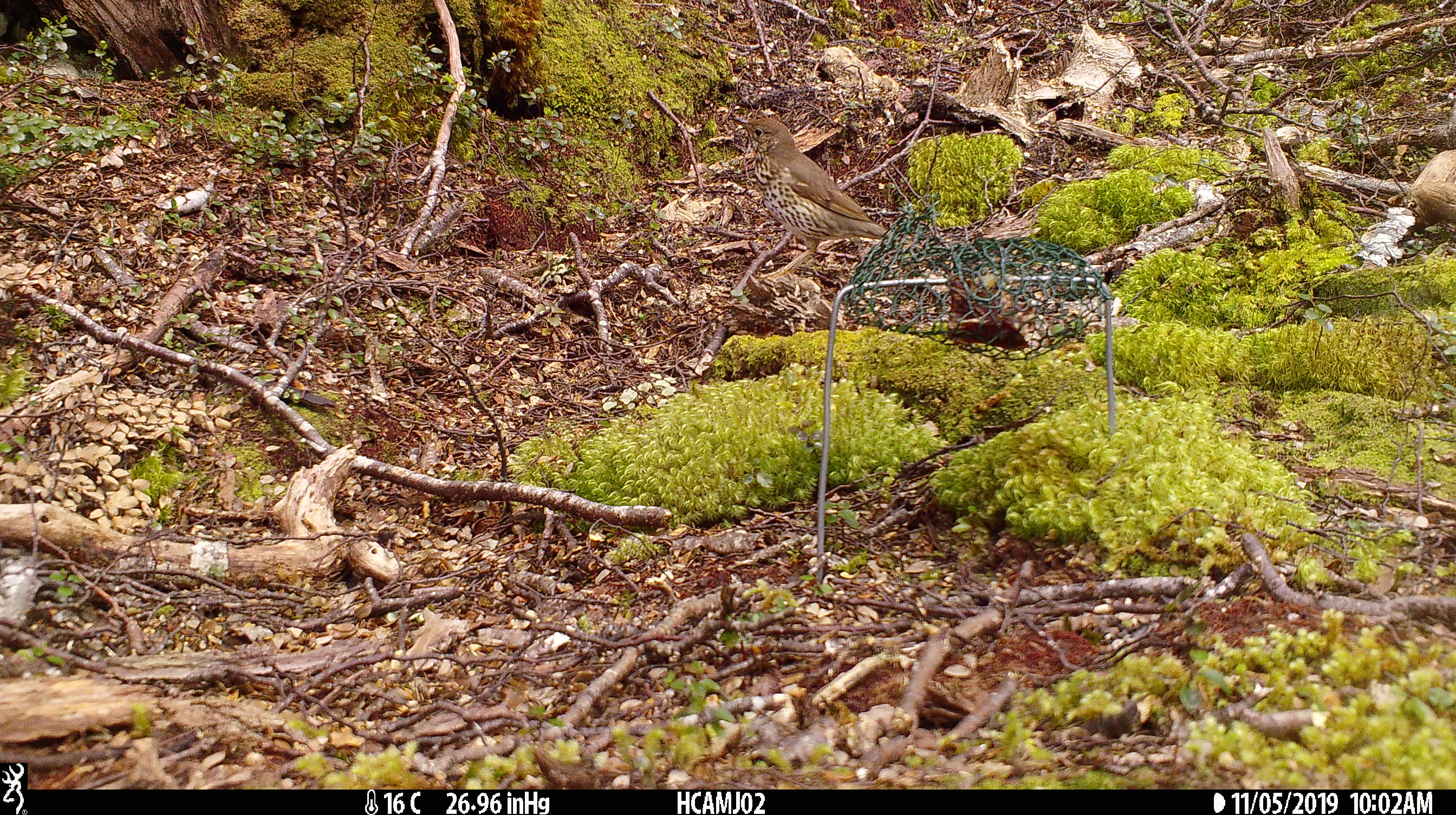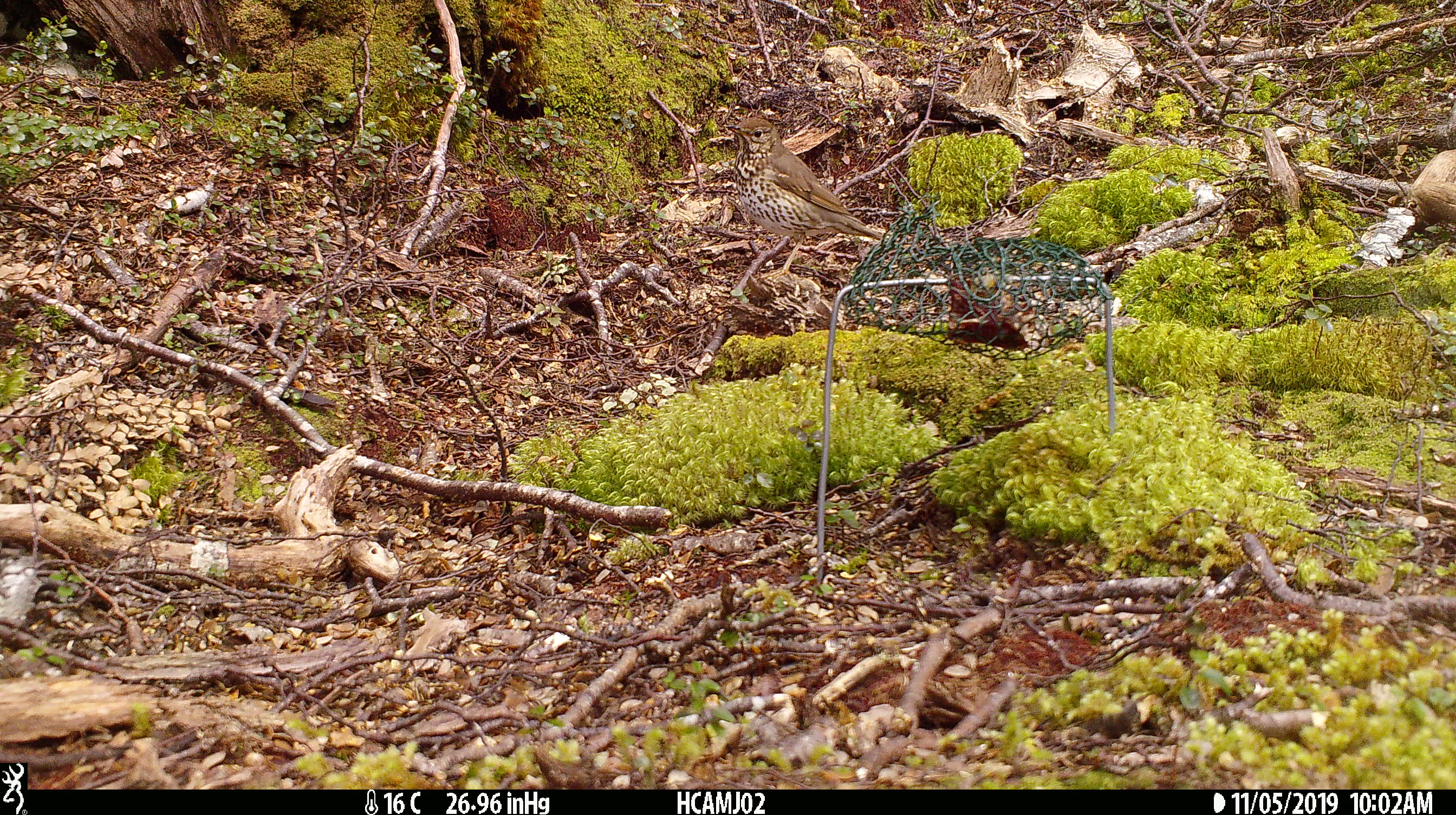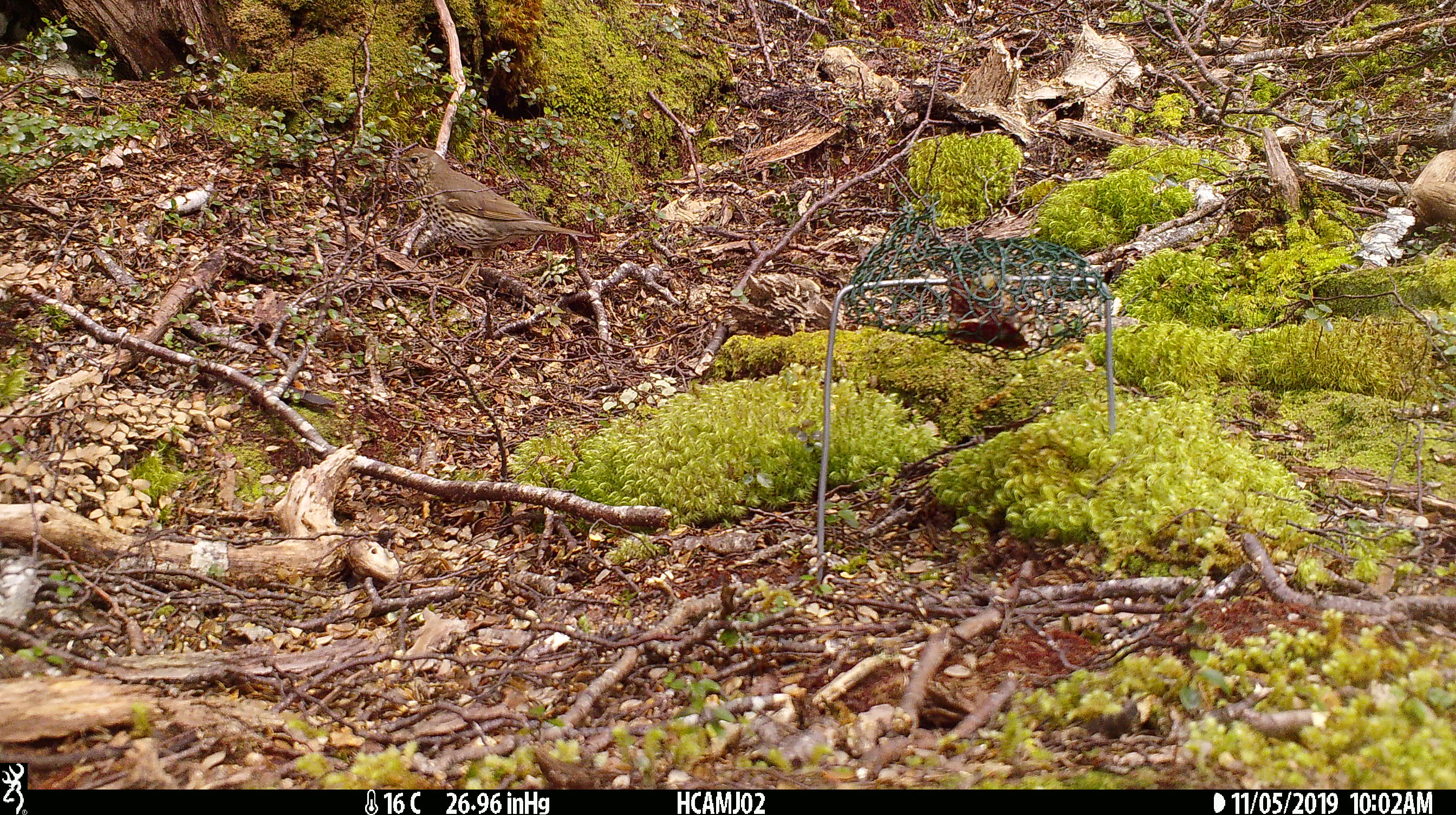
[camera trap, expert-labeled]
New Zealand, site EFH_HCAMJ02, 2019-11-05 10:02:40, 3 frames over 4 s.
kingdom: Animalia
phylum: Chordata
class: Aves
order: Passeriformes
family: Turdidae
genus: Turdus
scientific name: Turdus philomelos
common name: song thrush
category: thrush